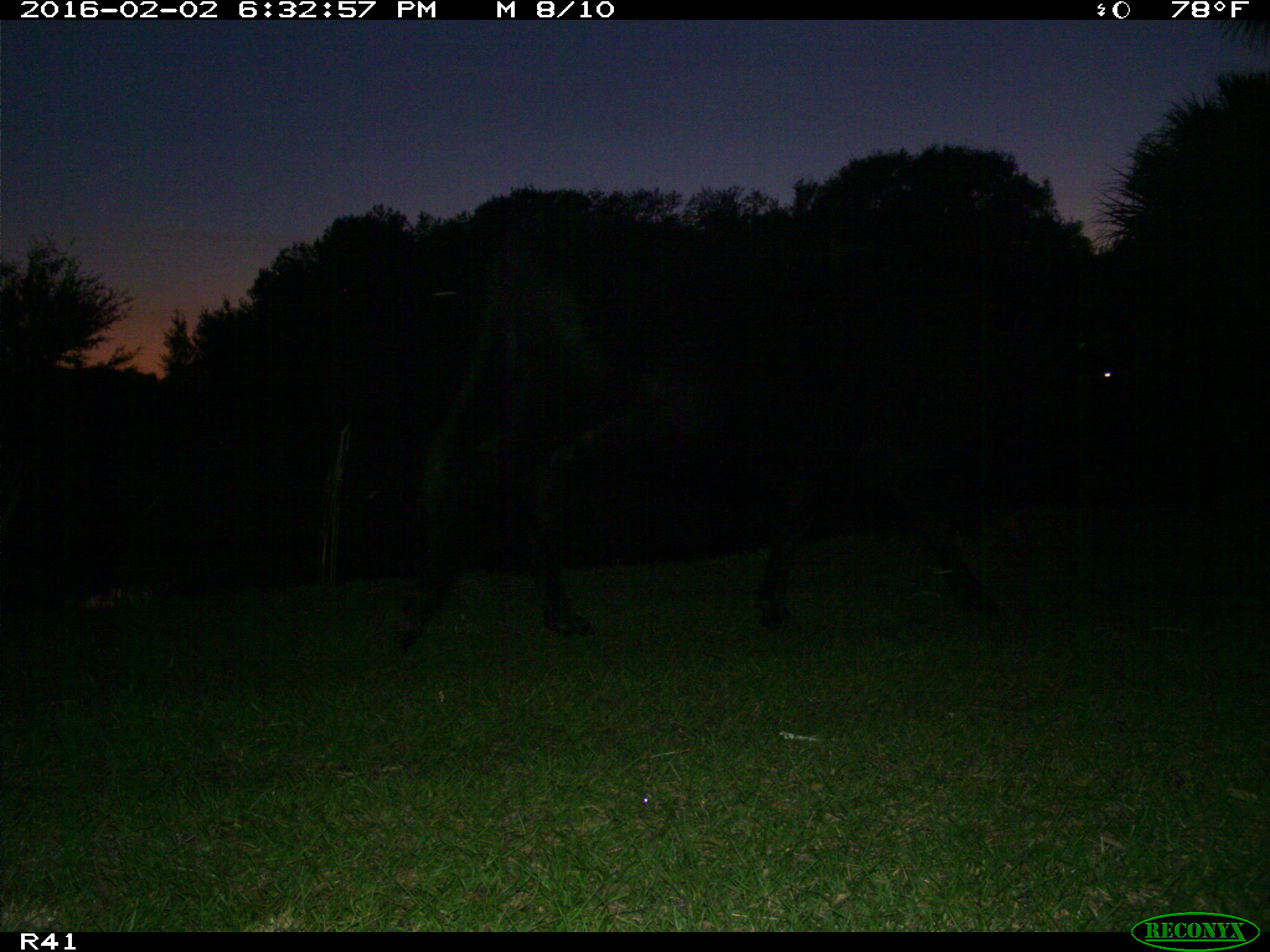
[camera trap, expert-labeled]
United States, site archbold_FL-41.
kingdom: Animalia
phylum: Chordata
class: Mammalia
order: Artiodactyla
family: Bovidae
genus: Bos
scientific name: Bos taurus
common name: domestic cow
Bos taurus (domestic cow).